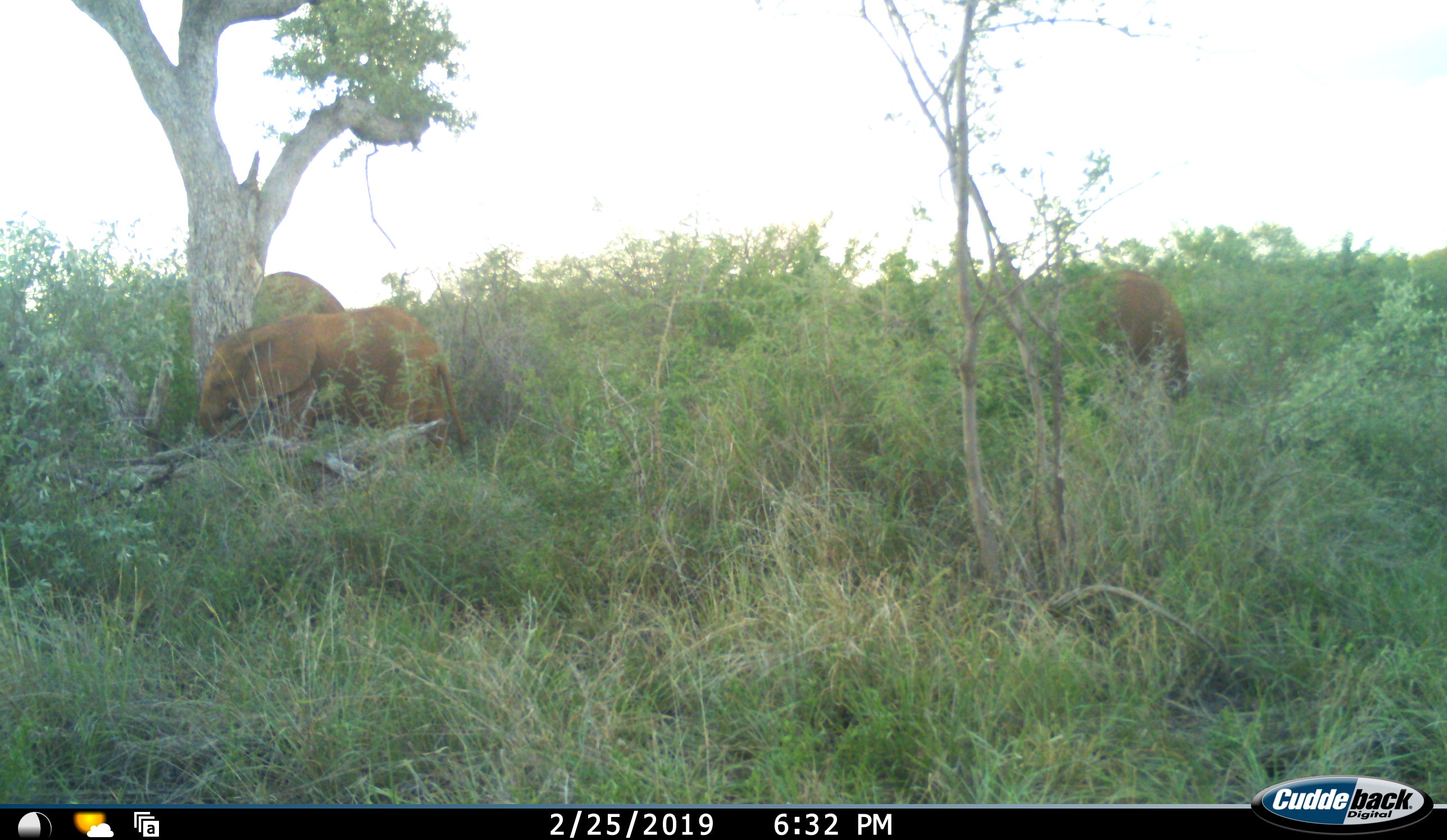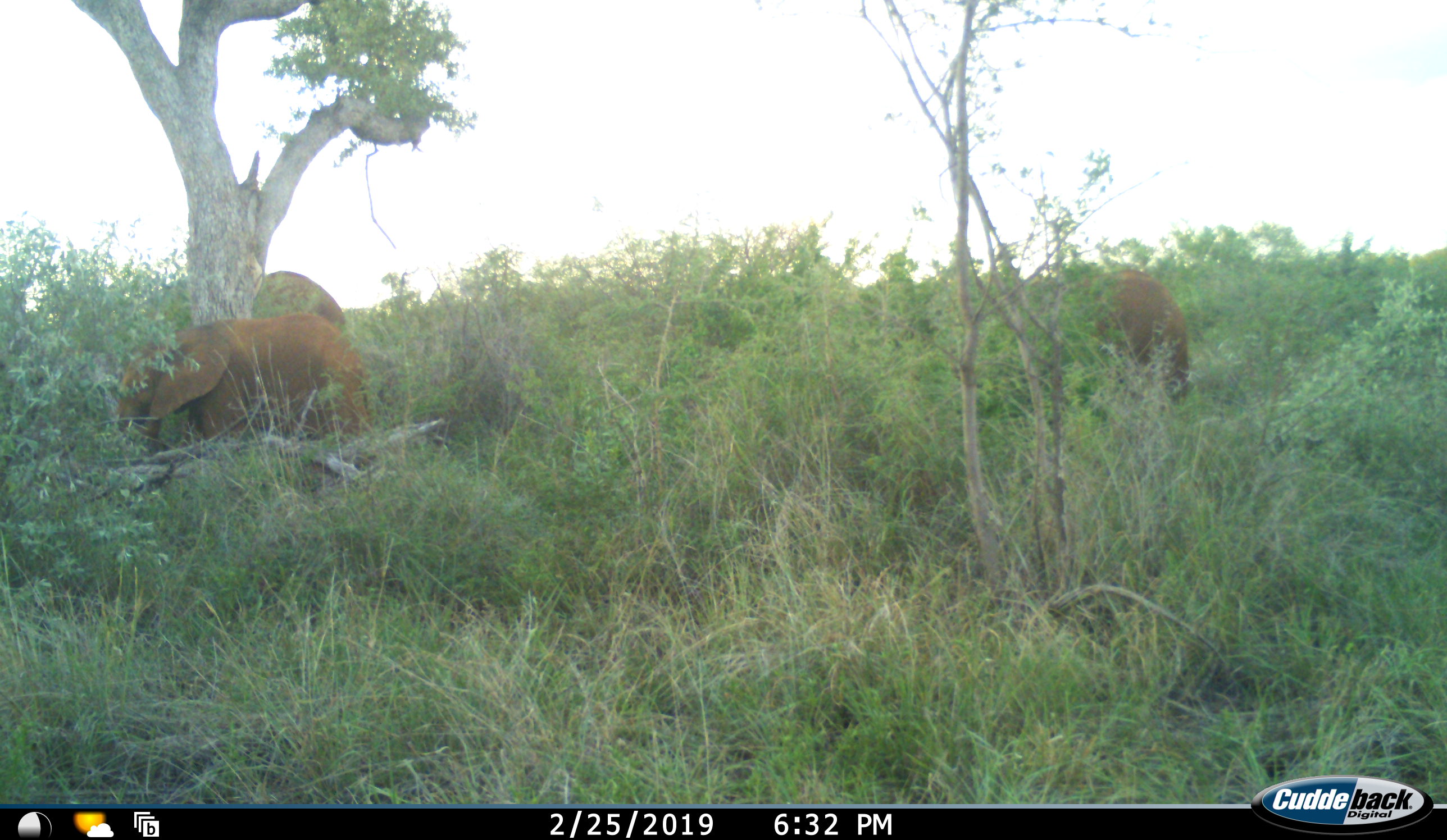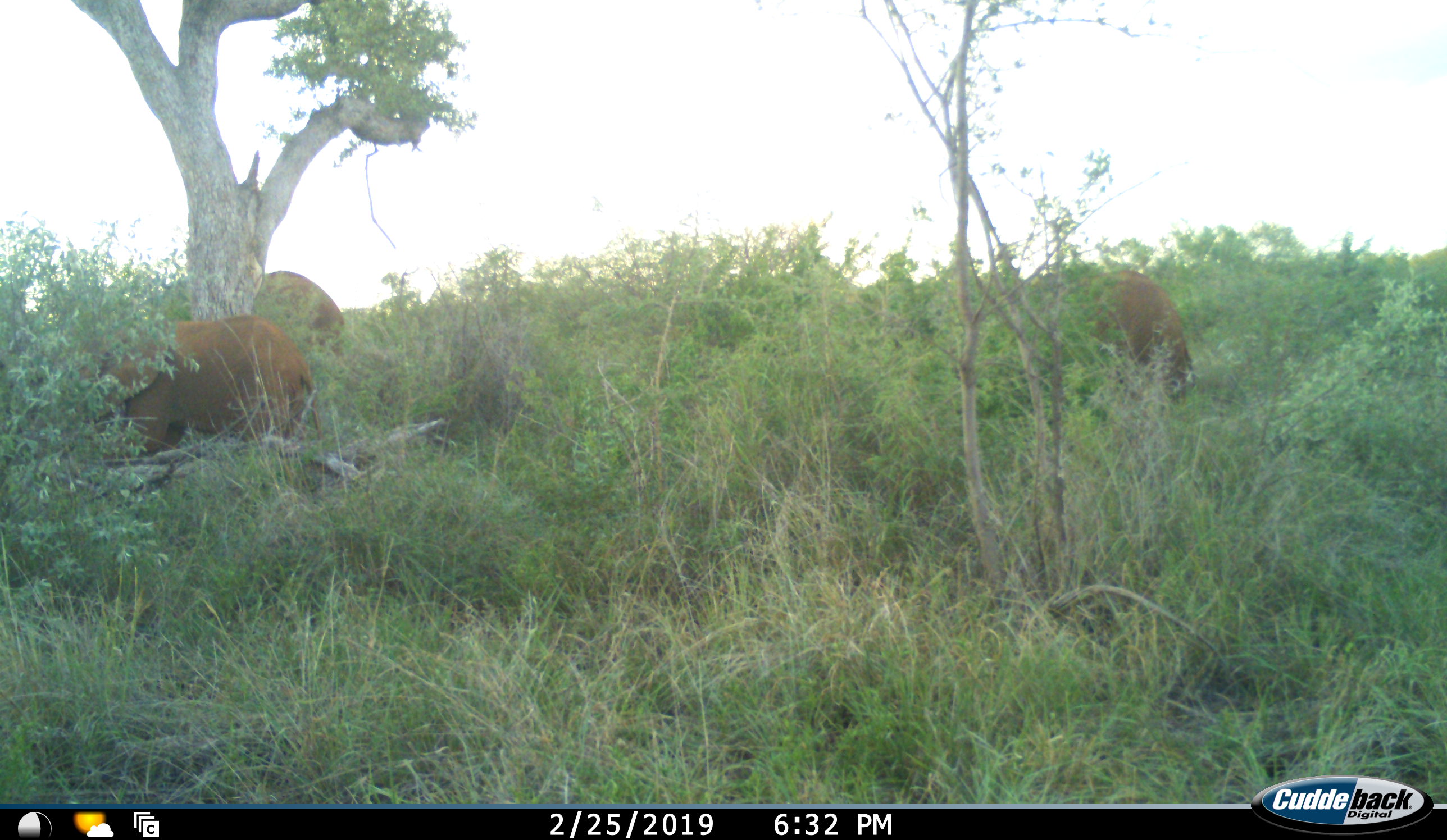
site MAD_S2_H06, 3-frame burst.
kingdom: Animalia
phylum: Chordata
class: Mammalia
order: Proboscidea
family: Elephantidae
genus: Loxodonta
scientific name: Loxodonta africana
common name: african bush elephant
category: elephant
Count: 3.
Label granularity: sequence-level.